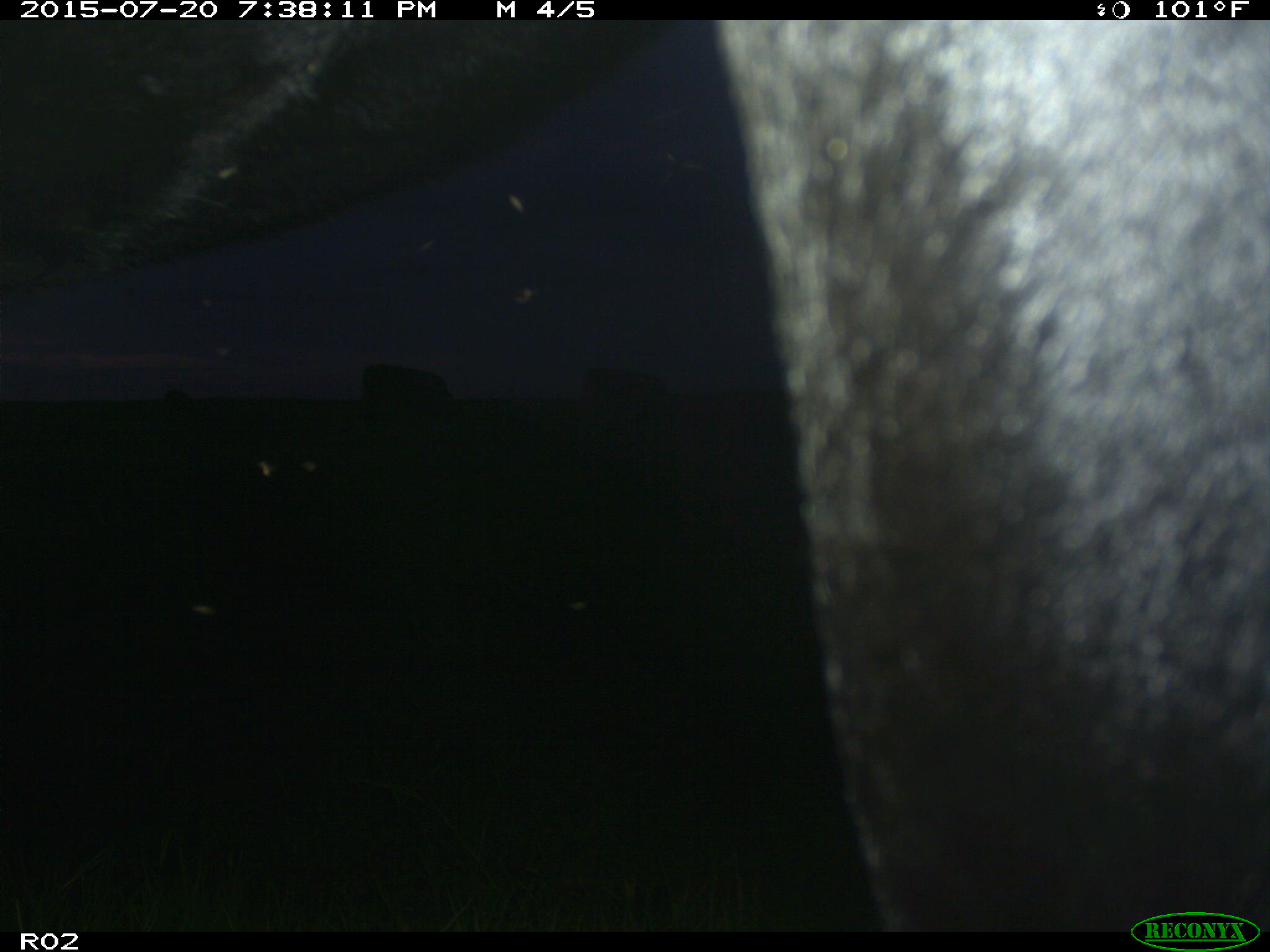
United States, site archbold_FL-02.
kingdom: Animalia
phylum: Chordata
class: Mammalia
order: Artiodactyla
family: Bovidae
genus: Bos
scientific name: Bos taurus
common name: domestic cow